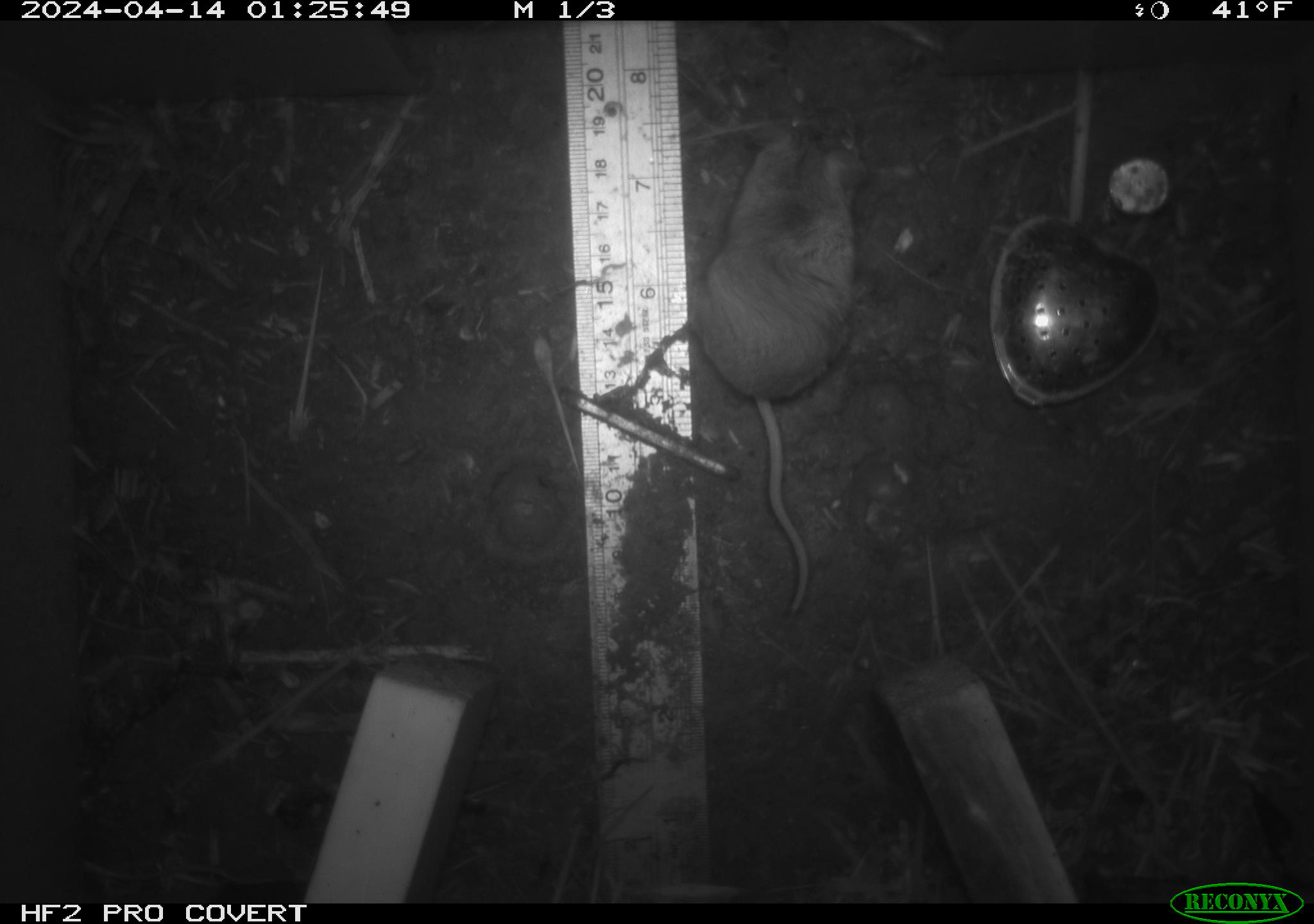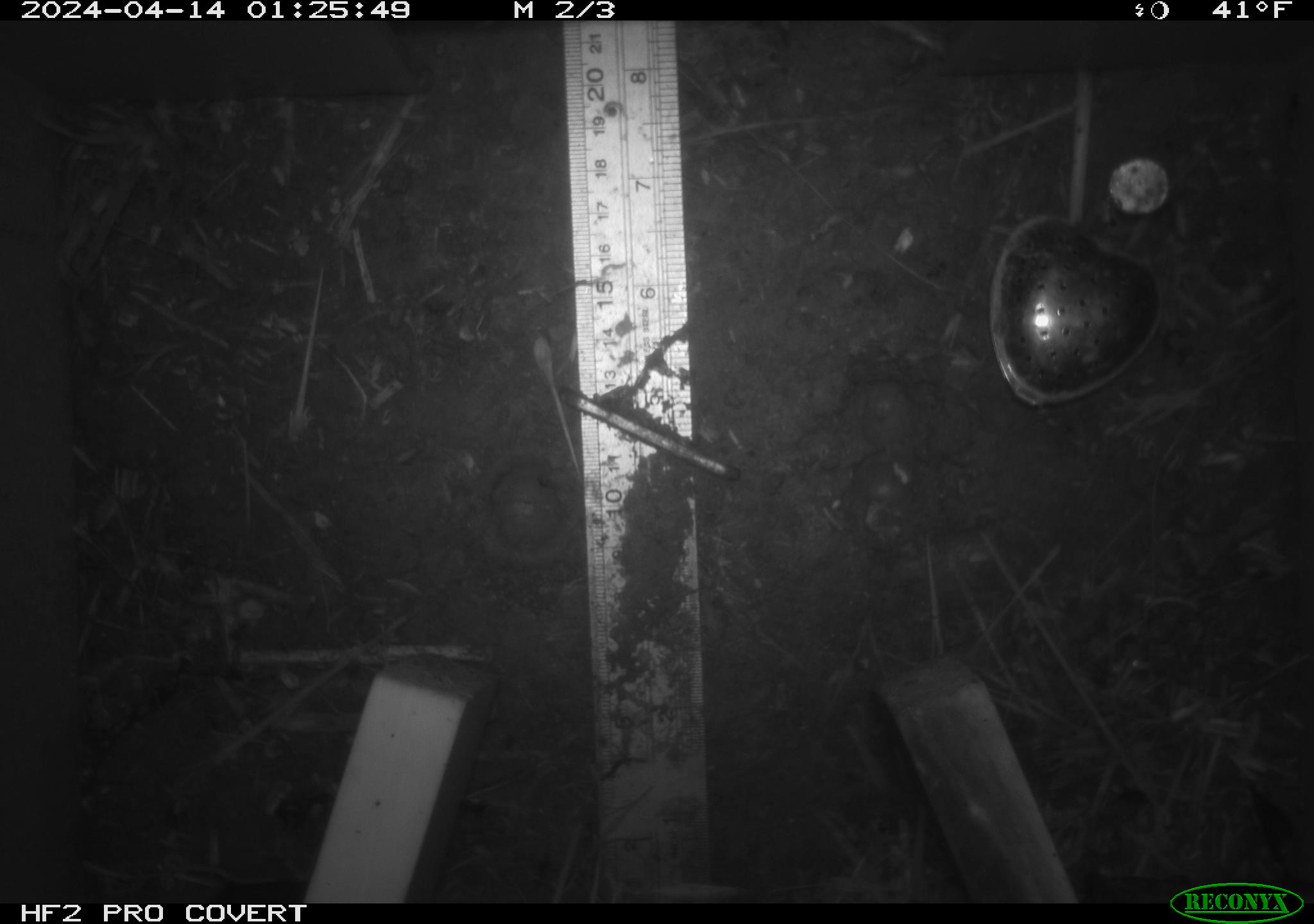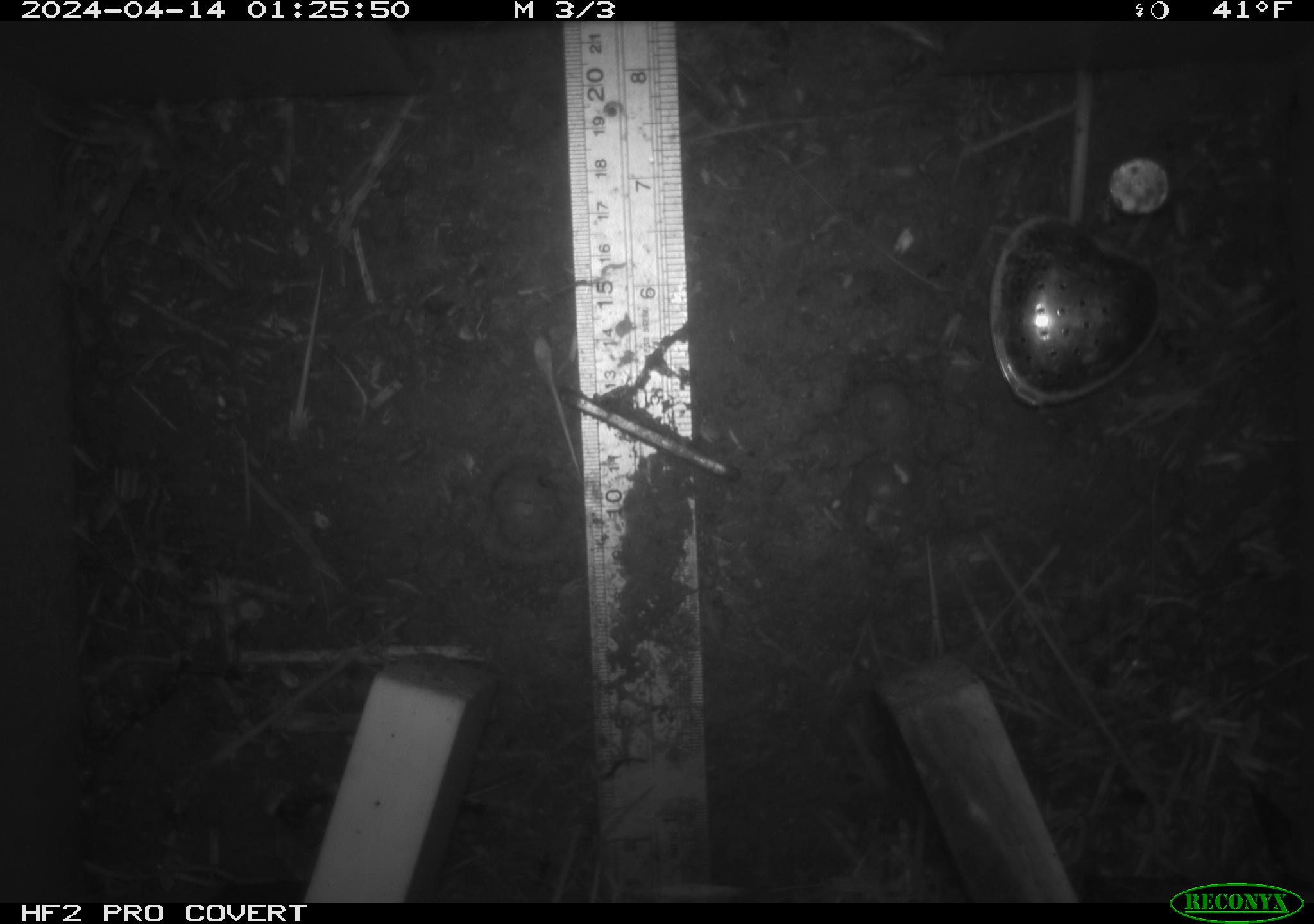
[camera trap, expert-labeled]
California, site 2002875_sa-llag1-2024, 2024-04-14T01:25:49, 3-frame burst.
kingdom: Animalia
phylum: Chordata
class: Mammalia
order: Rodentia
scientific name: Rodentia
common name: mouse species